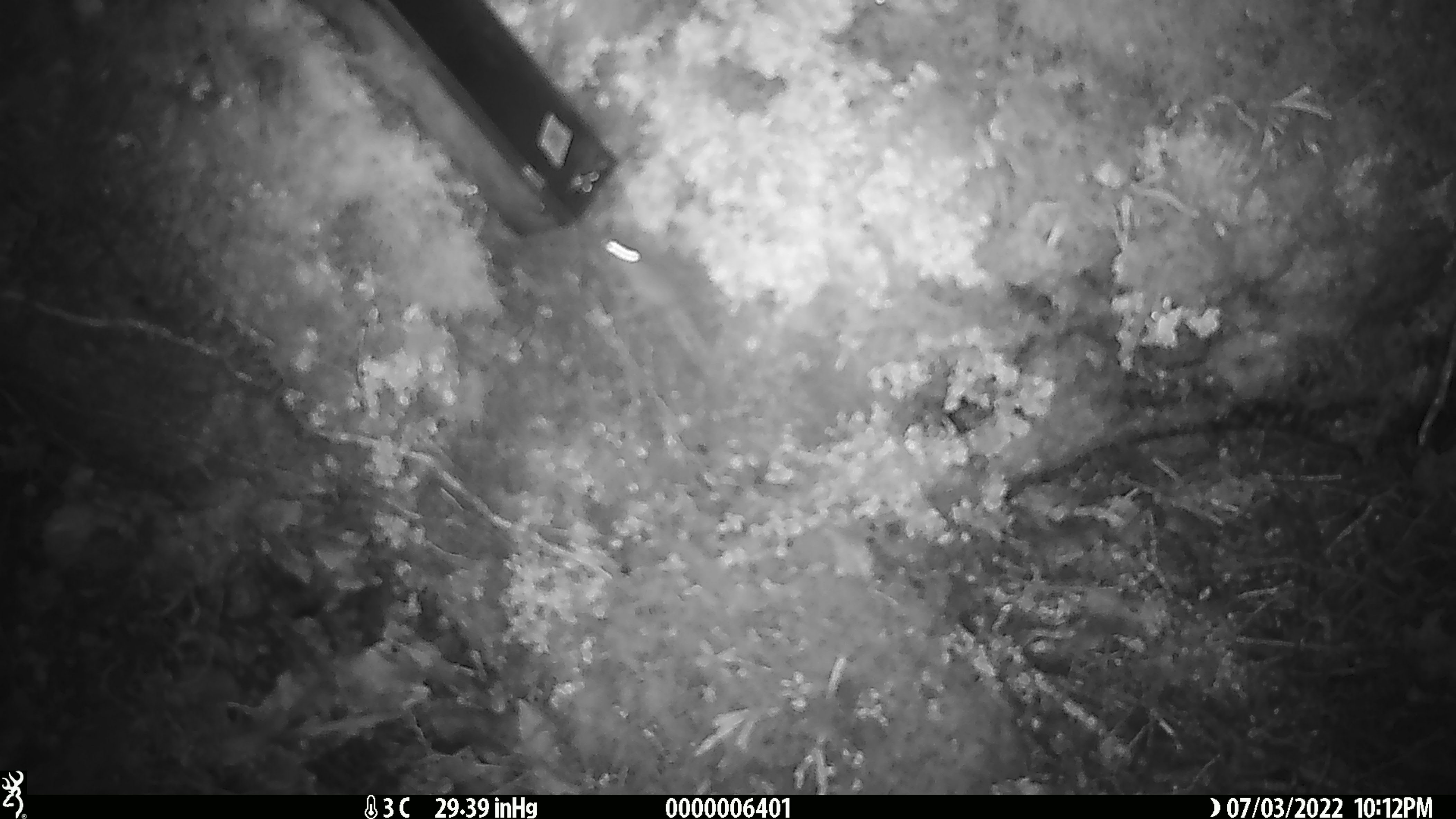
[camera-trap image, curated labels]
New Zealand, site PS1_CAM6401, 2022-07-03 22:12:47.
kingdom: Animalia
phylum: Chordata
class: Mammalia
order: Rodentia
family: Muridae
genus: Mus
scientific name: Mus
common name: mouse